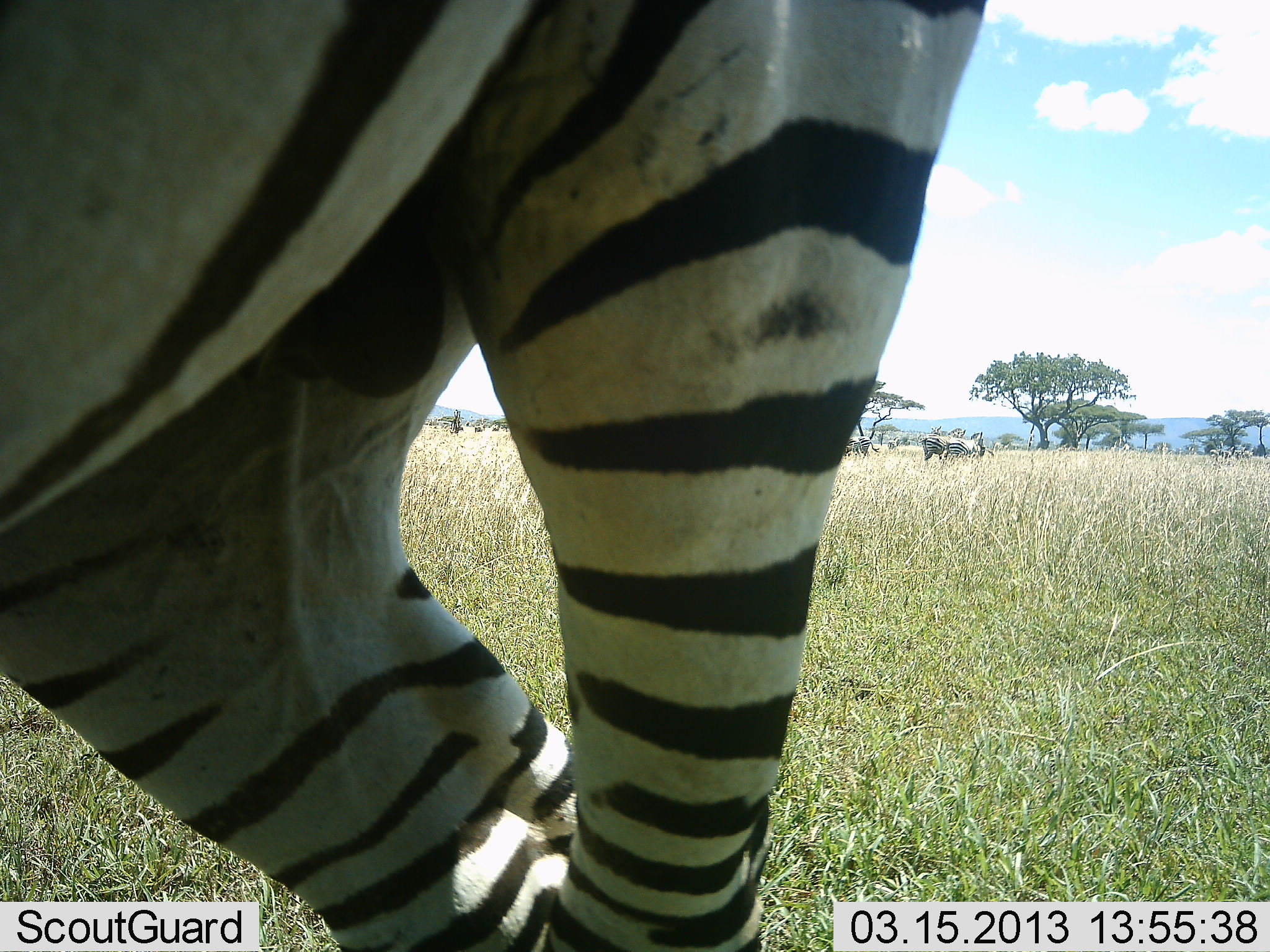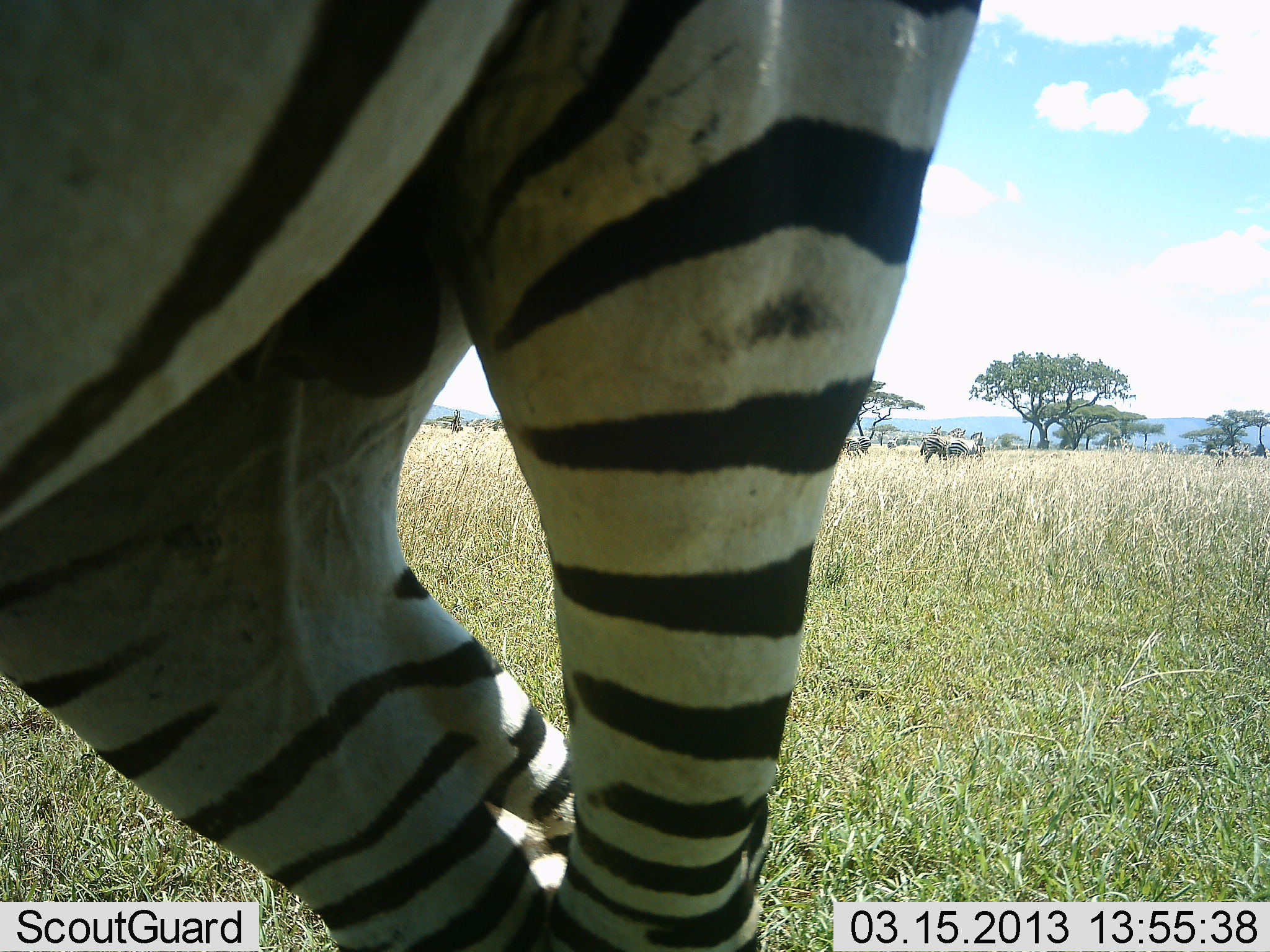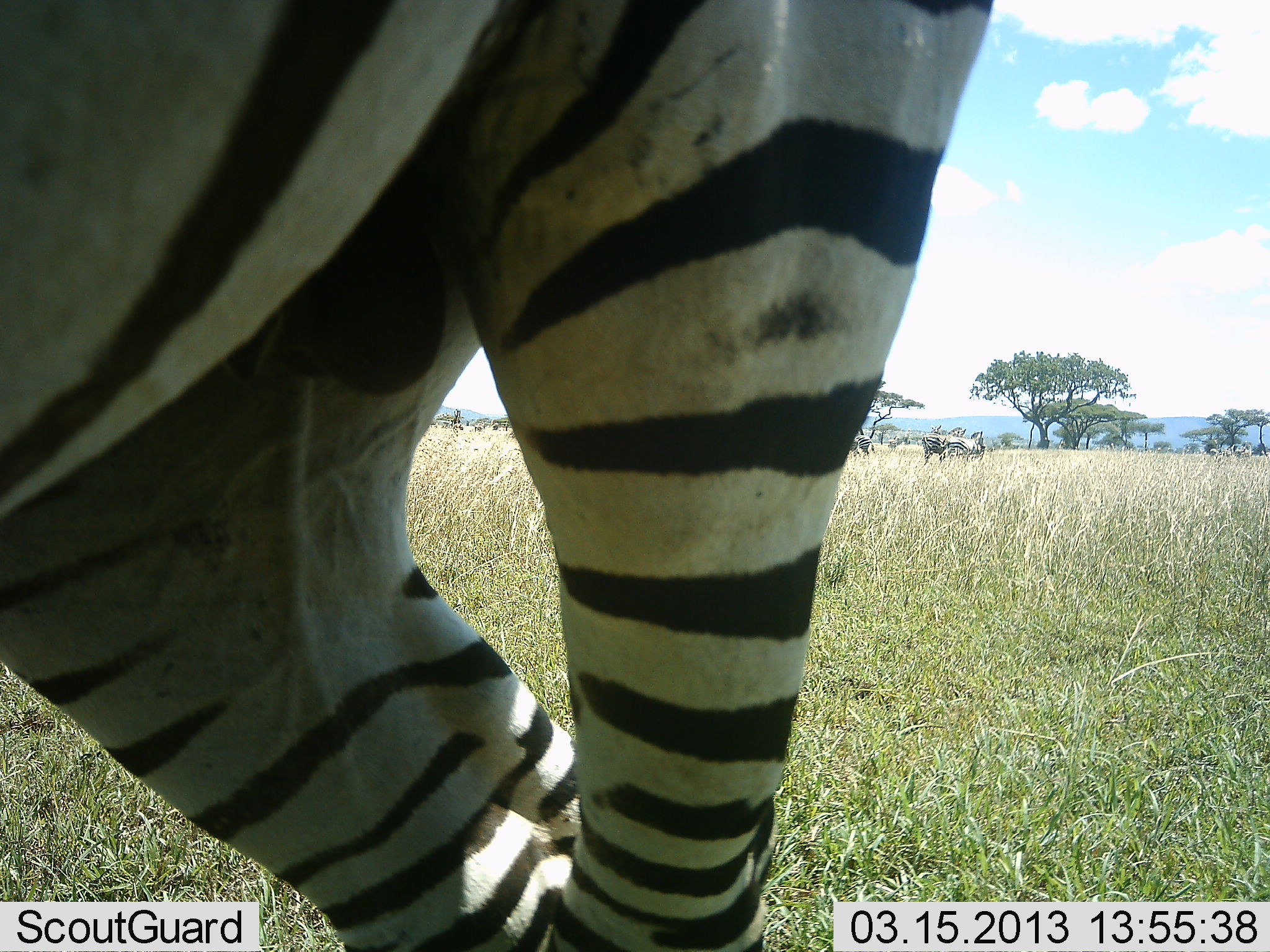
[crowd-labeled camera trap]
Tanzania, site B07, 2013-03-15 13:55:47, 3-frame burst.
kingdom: Animalia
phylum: Chordata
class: Mammalia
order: Perissodactyla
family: Equidae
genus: Equus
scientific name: Equus quagga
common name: plains zebra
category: zebra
Zebra (plains zebra) (Equus quagga), count 1. Behavior (volunteer vote fractions): standing 96%, resting 0%, moving 4%, interacting 0%. Young present (vote fraction): 0%. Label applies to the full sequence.